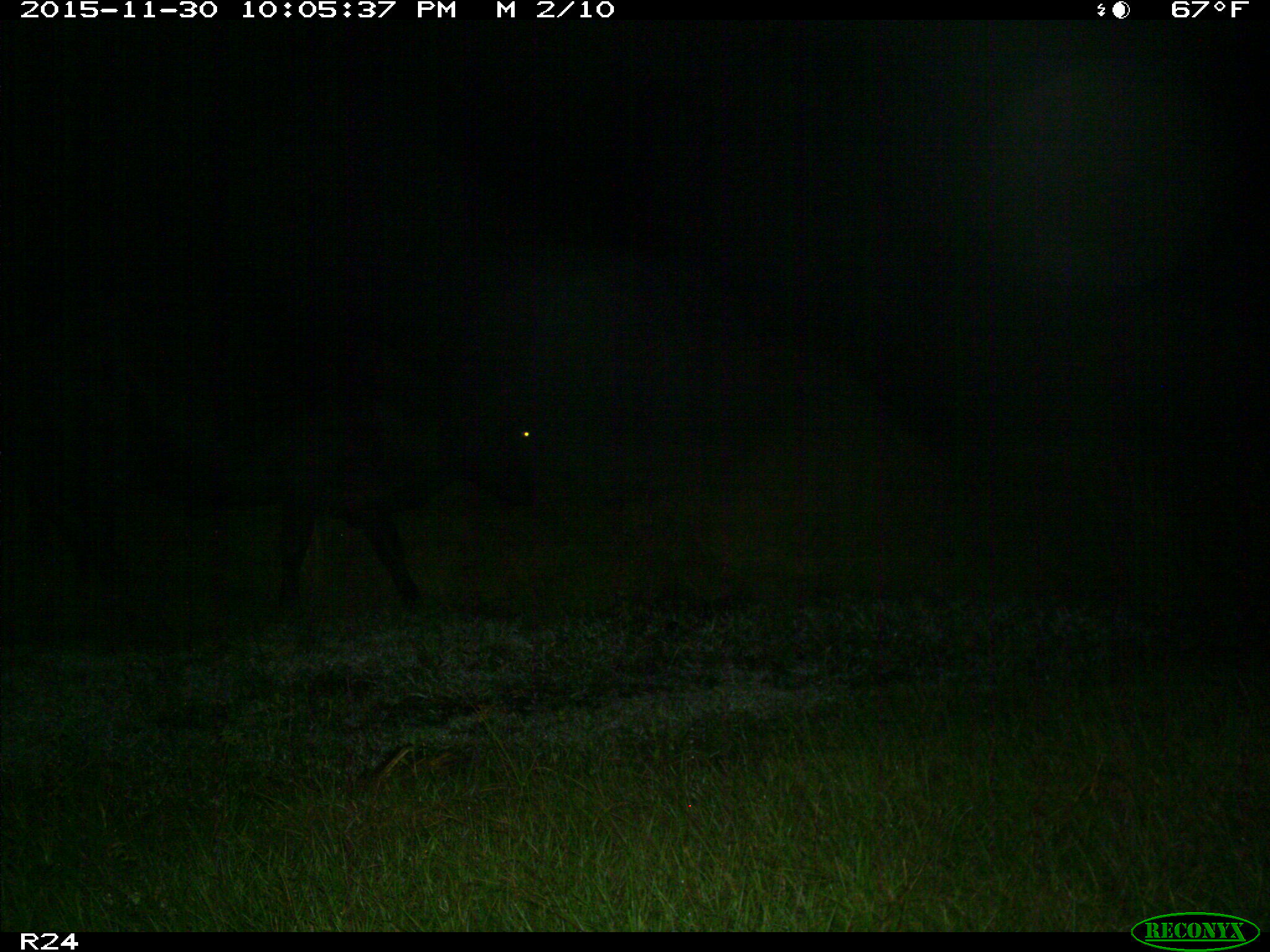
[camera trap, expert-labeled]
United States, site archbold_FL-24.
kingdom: Animalia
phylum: Chordata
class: Mammalia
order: Artiodactyla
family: Bovidae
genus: Bos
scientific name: Bos taurus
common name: domestic cow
Bos taurus (domestic cow).